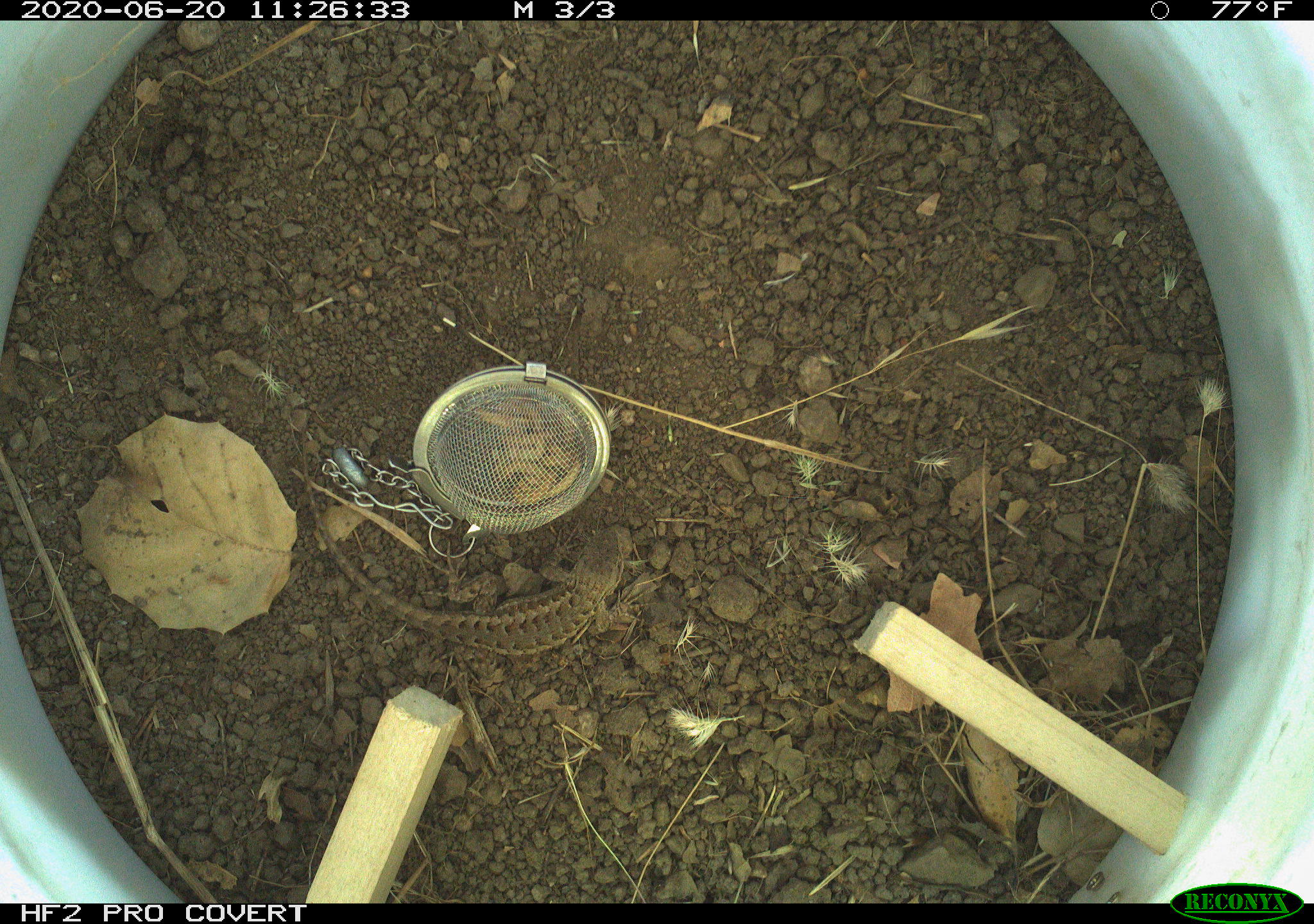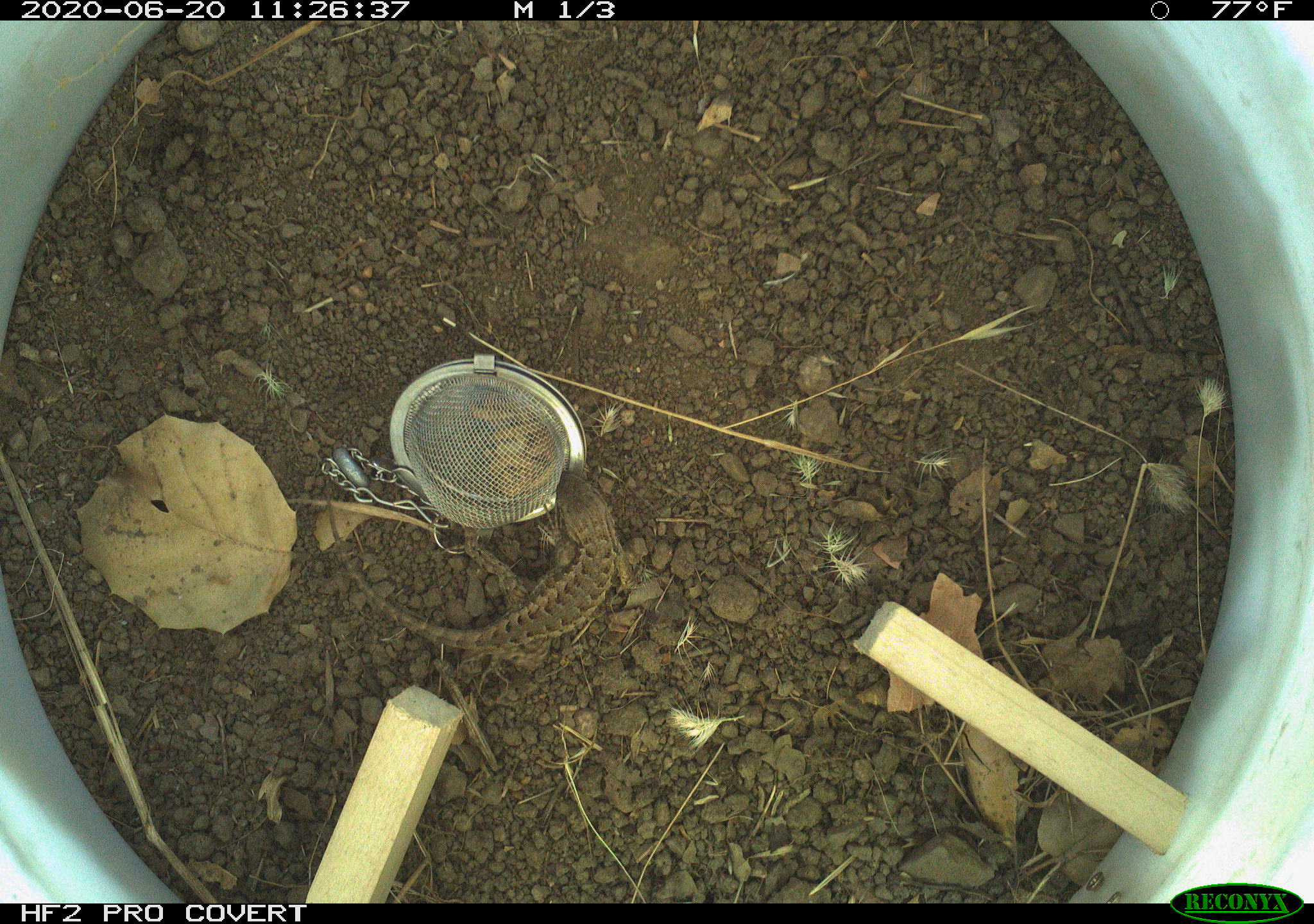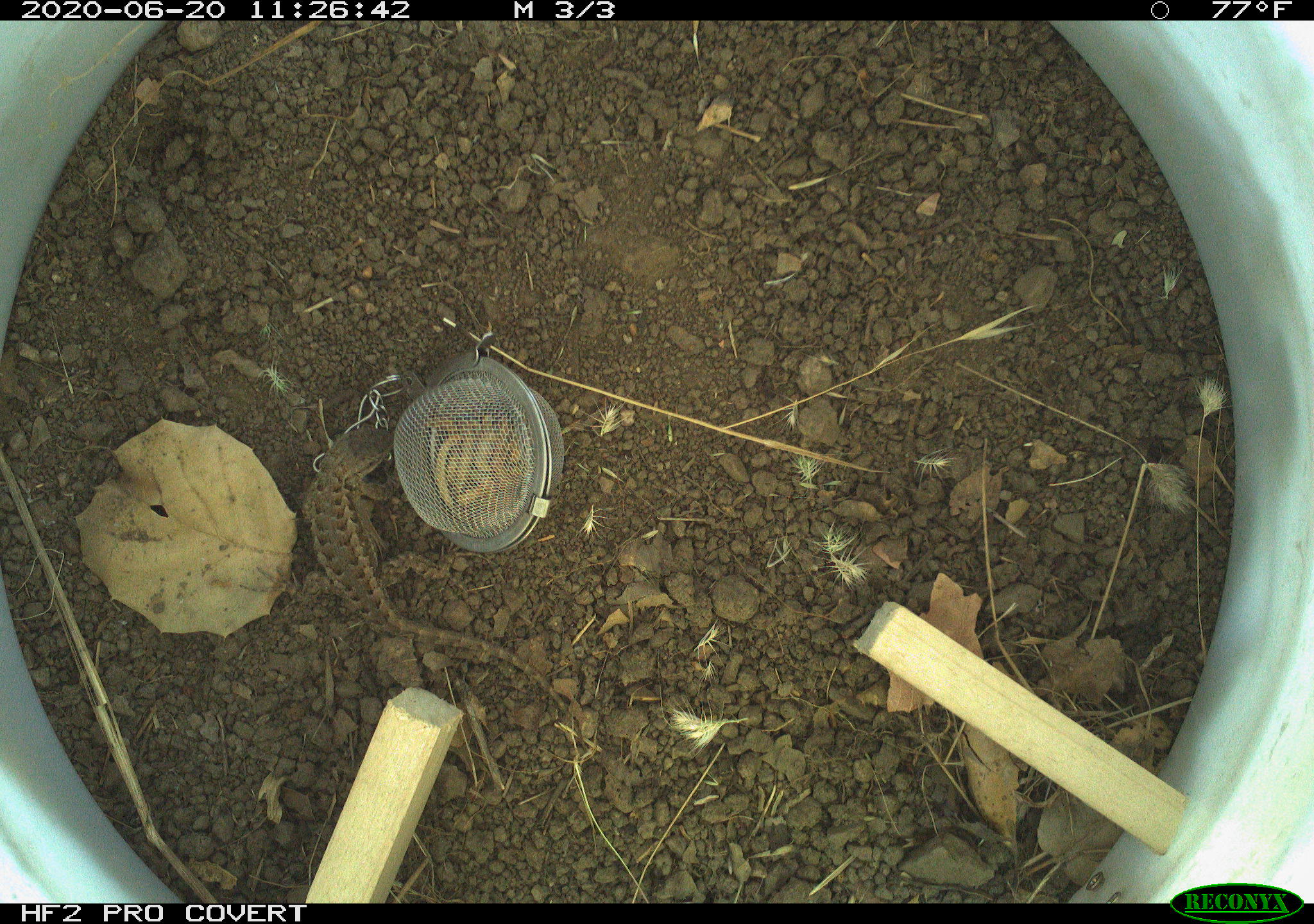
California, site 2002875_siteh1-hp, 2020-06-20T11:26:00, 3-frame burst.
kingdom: Animalia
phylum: Chordata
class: Reptilia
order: Squamata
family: Phrynosomatidae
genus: Sceloporus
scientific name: Sceloporus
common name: spiny lizards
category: sceloporus species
Sceloporus species (spiny lizards) (Sceloporus).